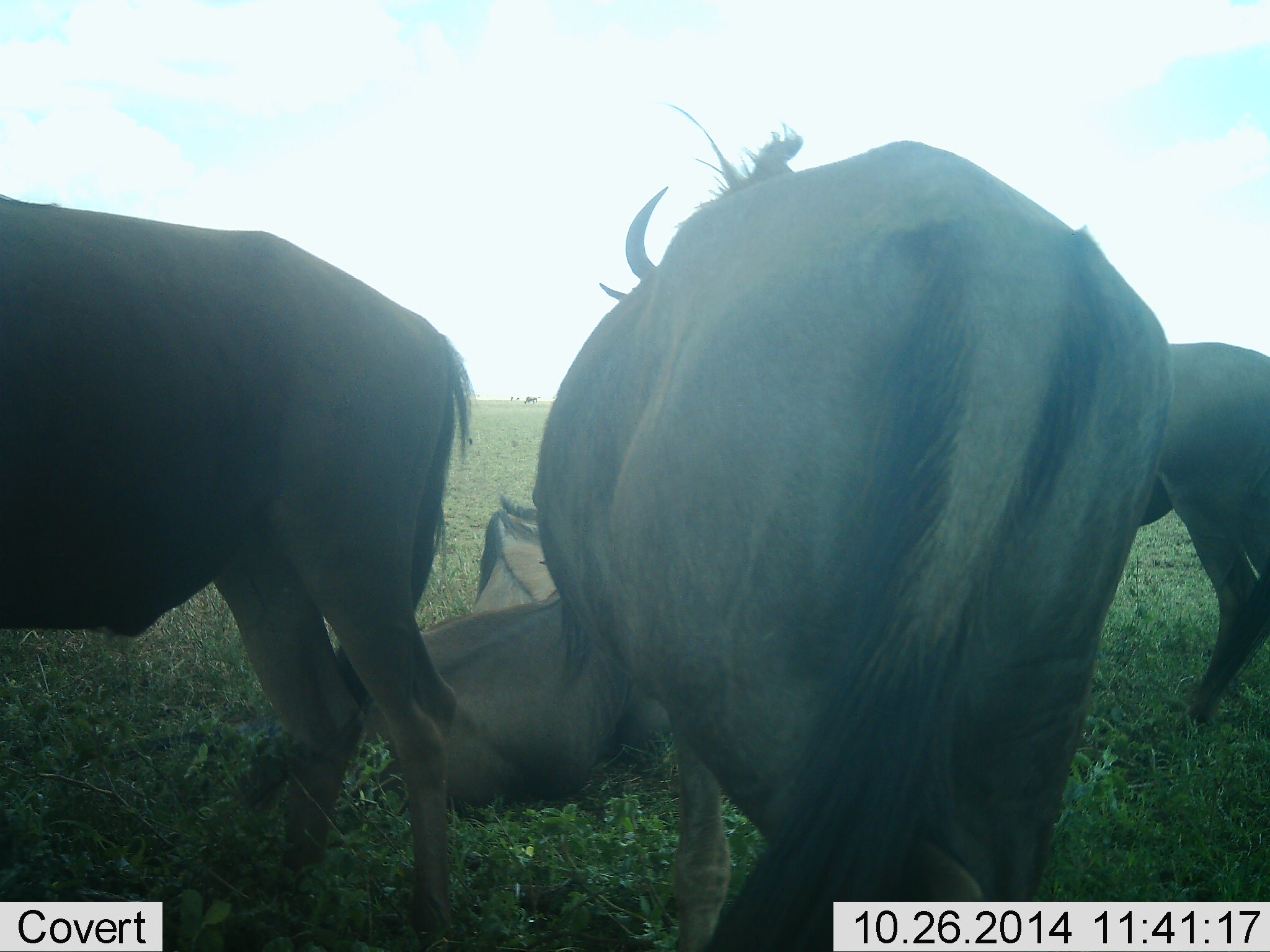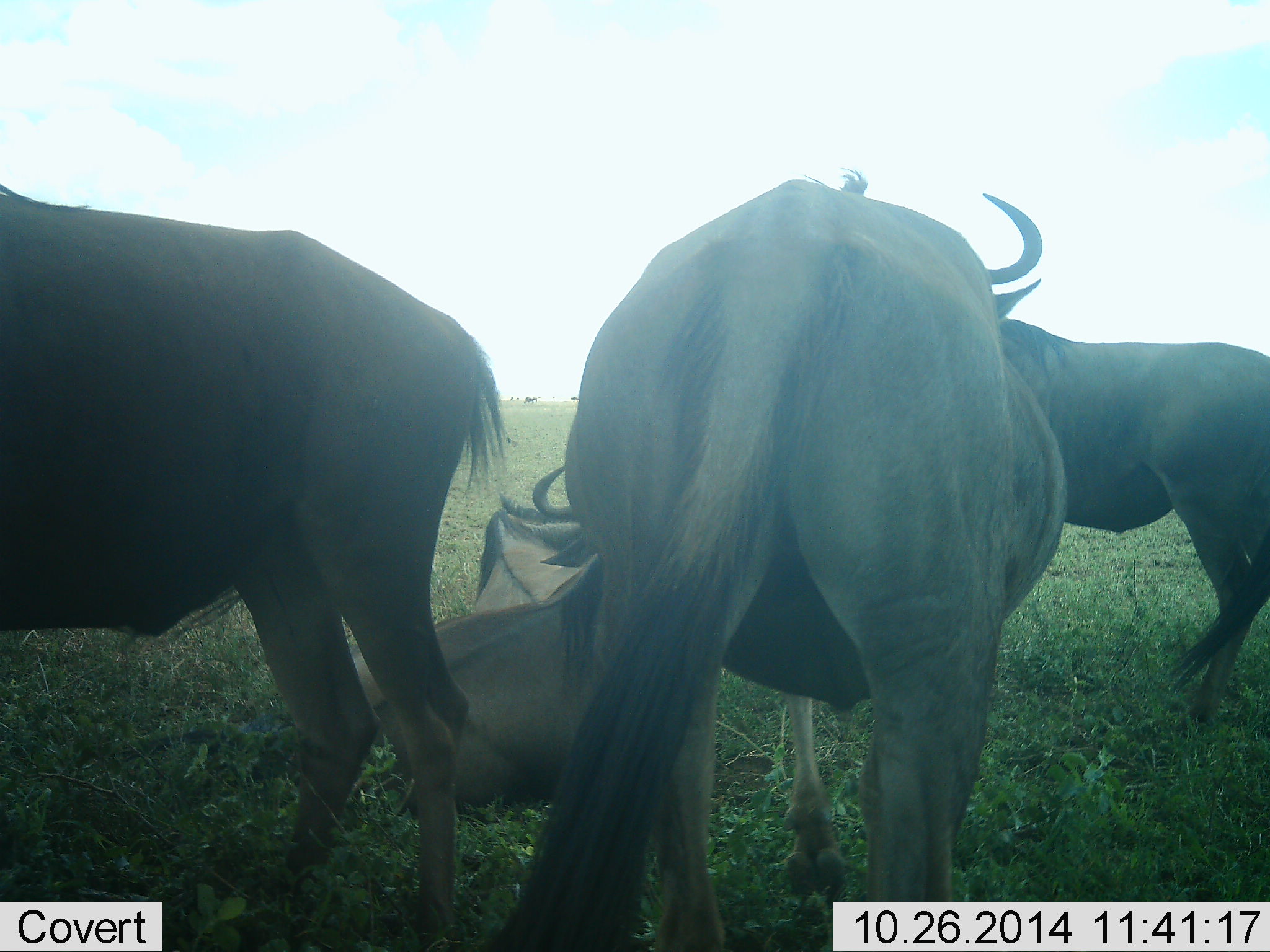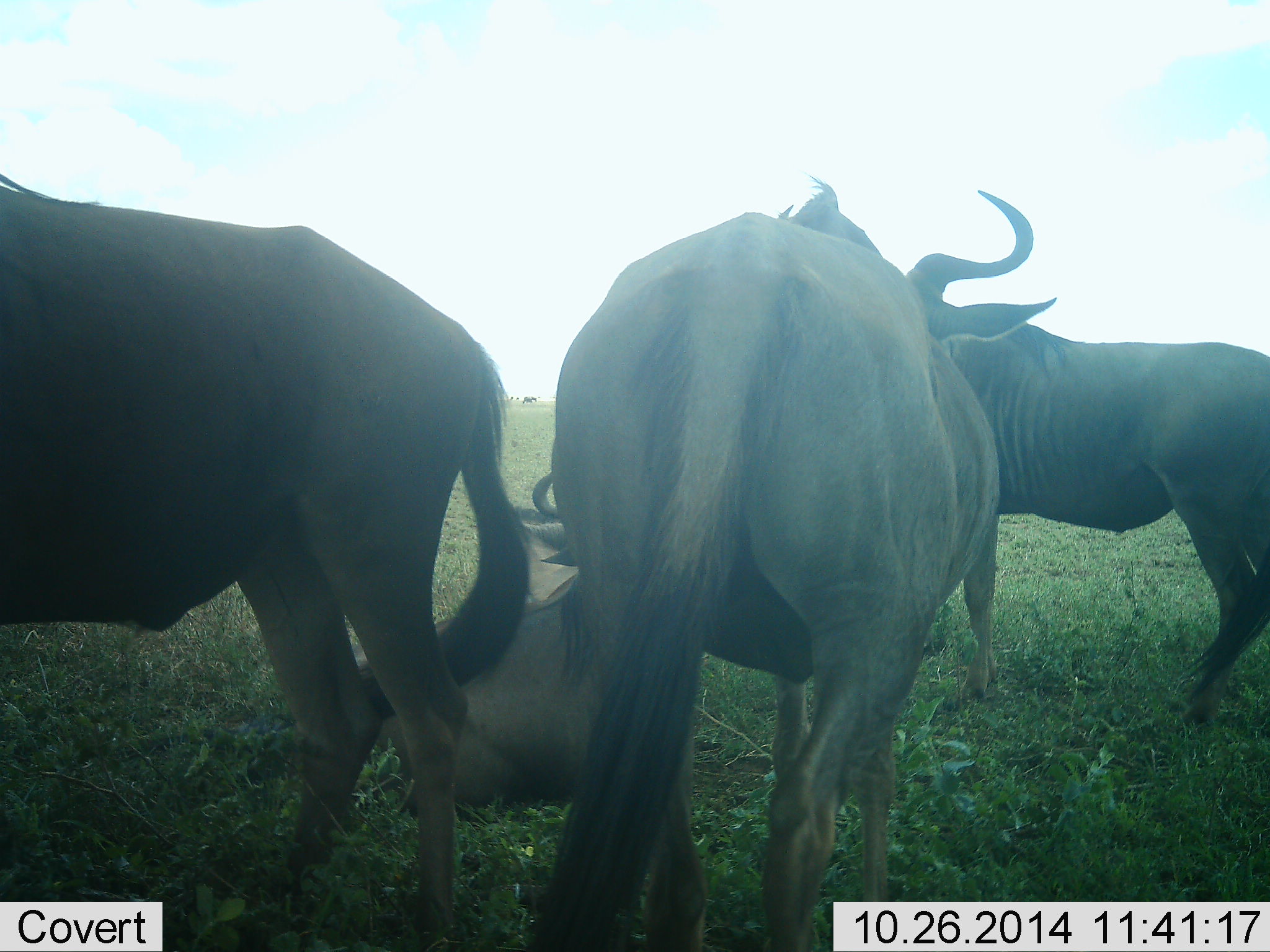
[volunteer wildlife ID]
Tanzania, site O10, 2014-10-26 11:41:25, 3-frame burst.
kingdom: Animalia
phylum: Chordata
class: Mammalia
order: Artiodactyla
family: Bovidae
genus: Connochaetes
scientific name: Connochaetes taurinus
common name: blue wildebeest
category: wildebeest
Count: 5.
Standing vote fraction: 90%.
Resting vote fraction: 90%.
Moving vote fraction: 20%.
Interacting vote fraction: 10%.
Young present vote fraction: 0%.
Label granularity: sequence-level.